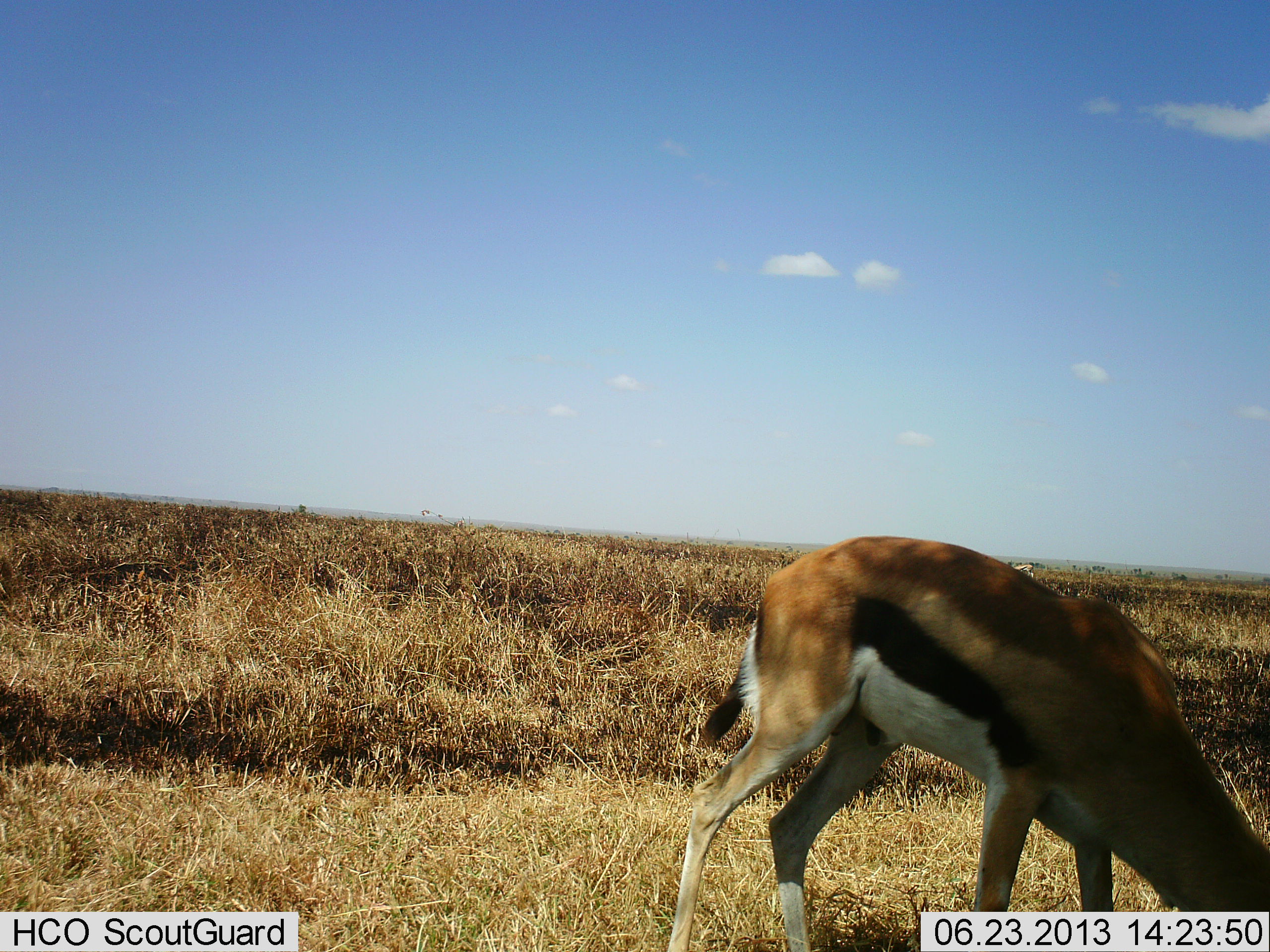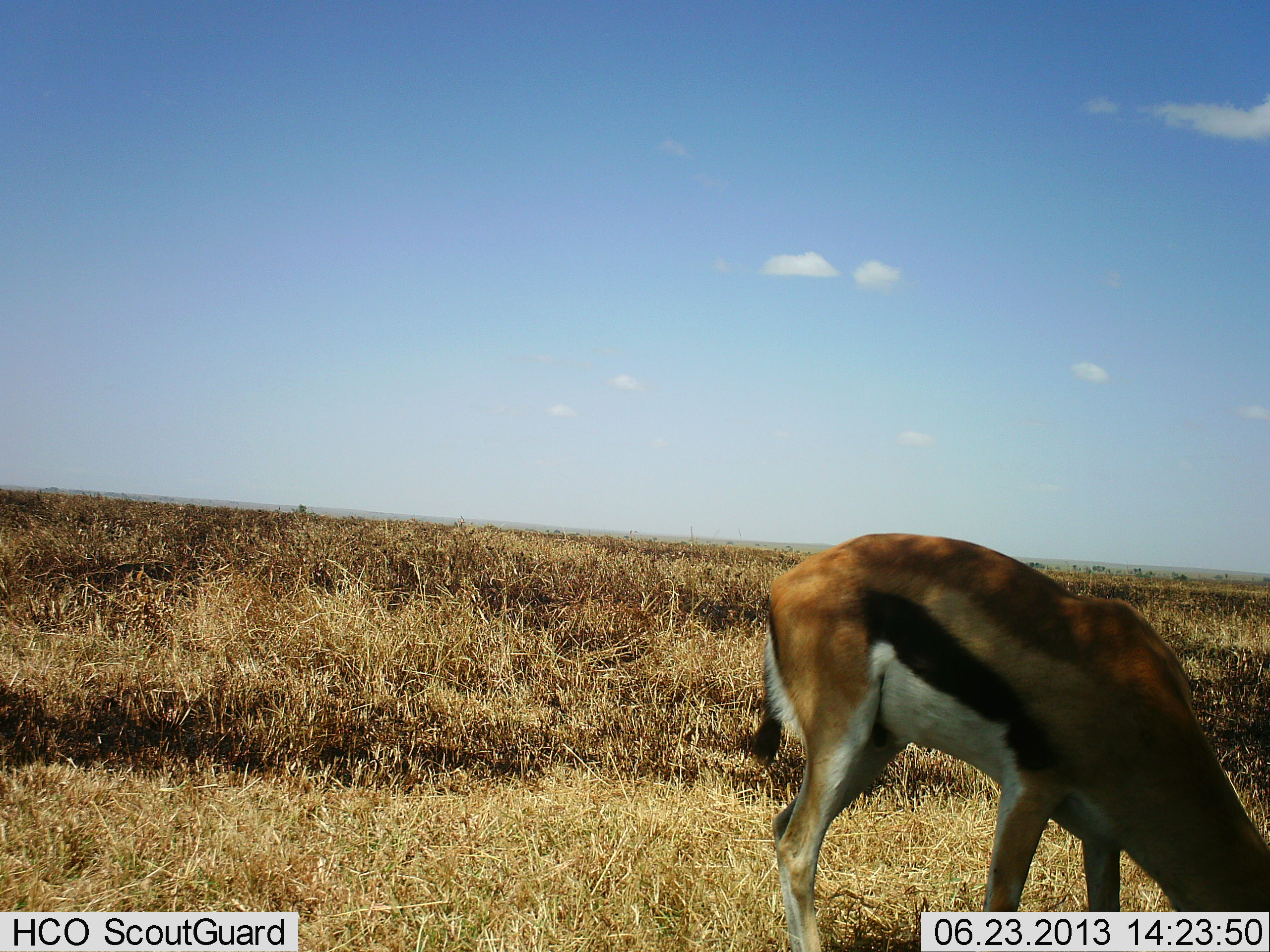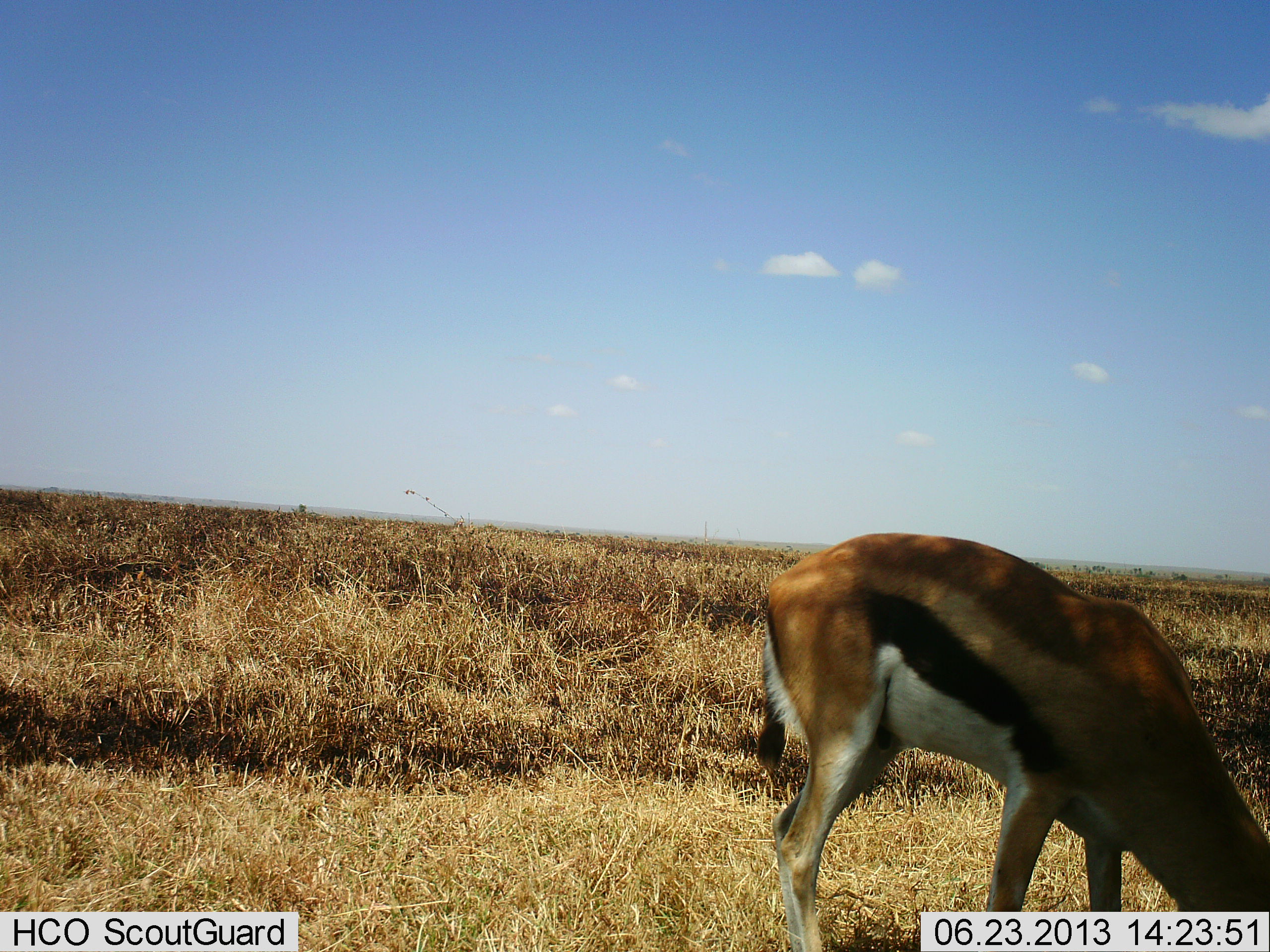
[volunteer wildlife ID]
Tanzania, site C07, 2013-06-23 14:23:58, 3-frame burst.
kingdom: Animalia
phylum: Chordata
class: Mammalia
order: Artiodactyla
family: Bovidae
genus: Eudorcas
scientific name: Eudorcas thomsonii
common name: thomson's gazelle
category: gazellethomsons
Gazellethomsons (thomson's gazelle) (Eudorcas thomsonii), count 1. Behavior (volunteer vote fractions): standing 0%, resting 0%, moving 0%, interacting 0%. Young present (vote fraction): 0%. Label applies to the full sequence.